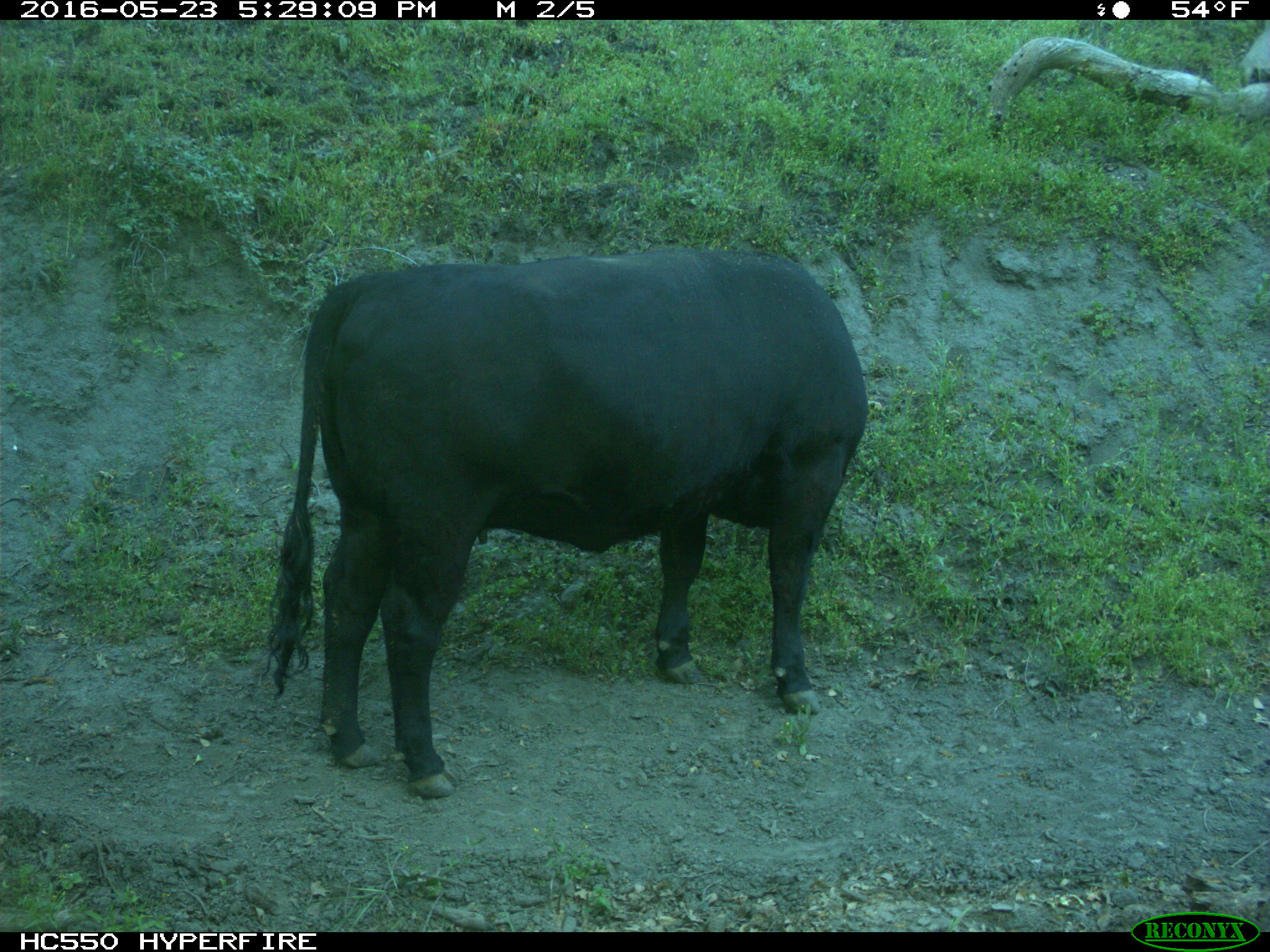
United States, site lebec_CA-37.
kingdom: Animalia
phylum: Chordata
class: Mammalia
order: Artiodactyla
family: Bovidae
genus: Bos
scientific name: Bos taurus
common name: domestic cow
Bos taurus (domestic cow).